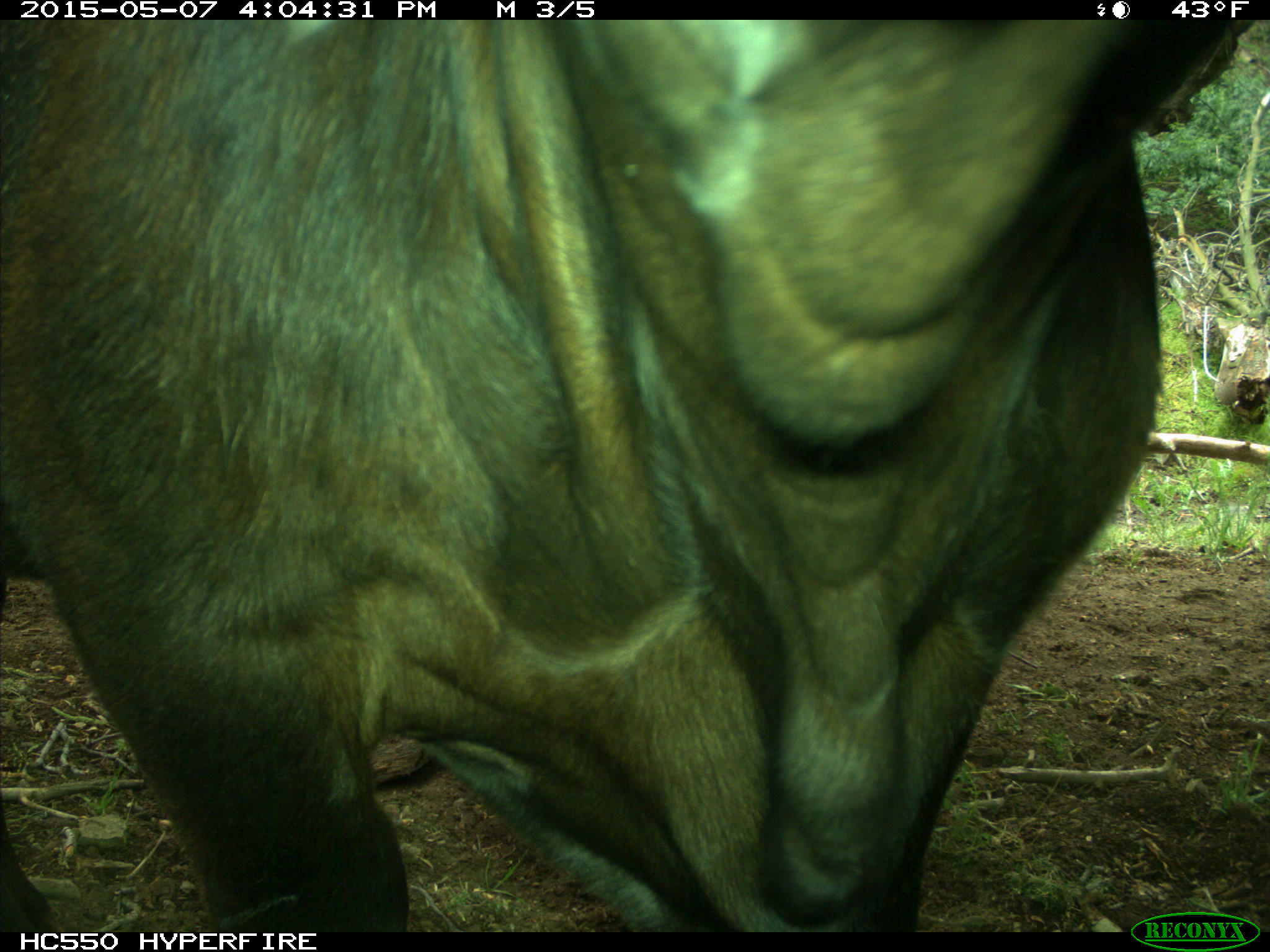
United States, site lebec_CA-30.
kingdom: Animalia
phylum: Chordata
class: Mammalia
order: Artiodactyla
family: Bovidae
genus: Bos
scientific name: Bos taurus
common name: domestic cow